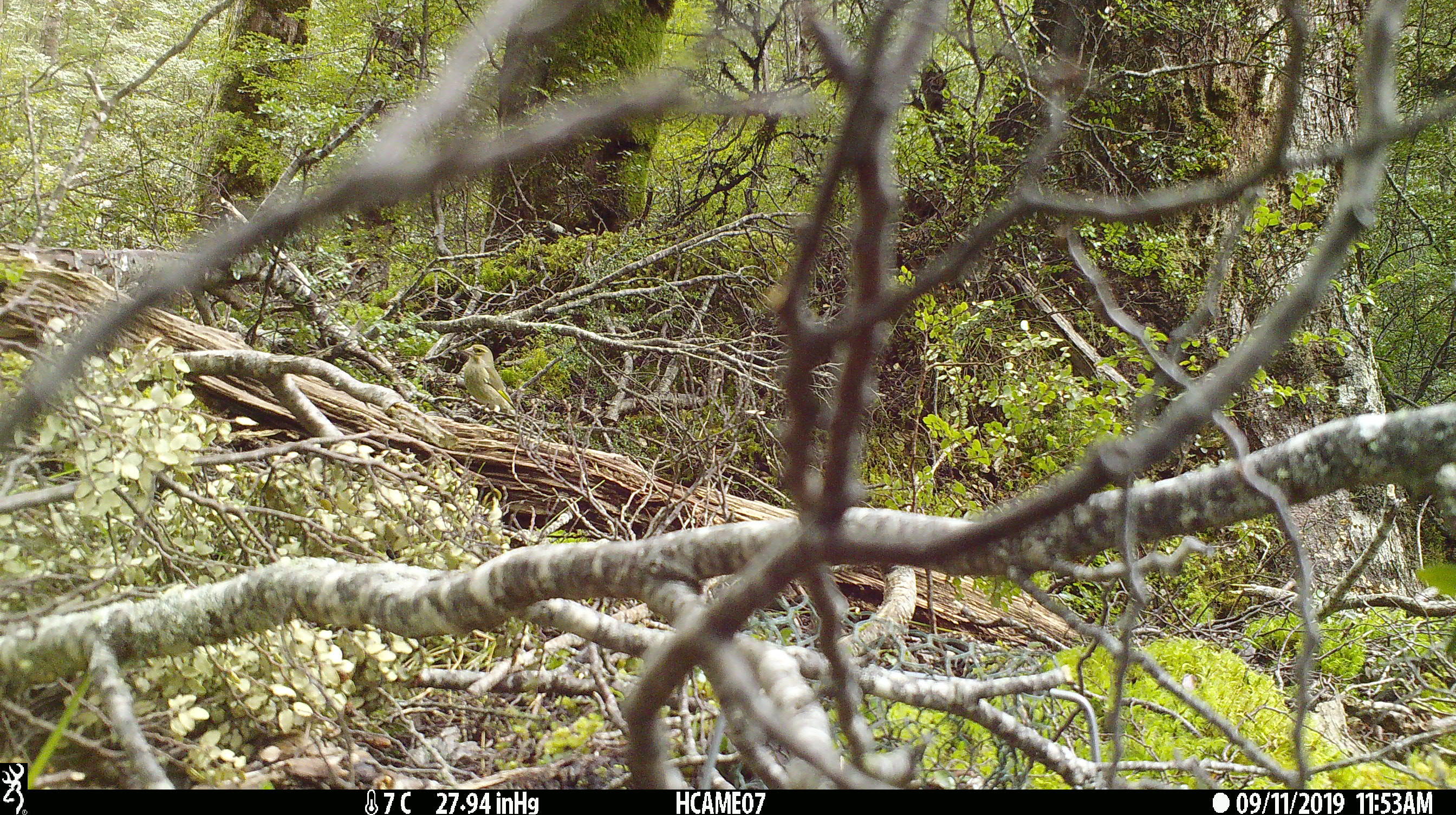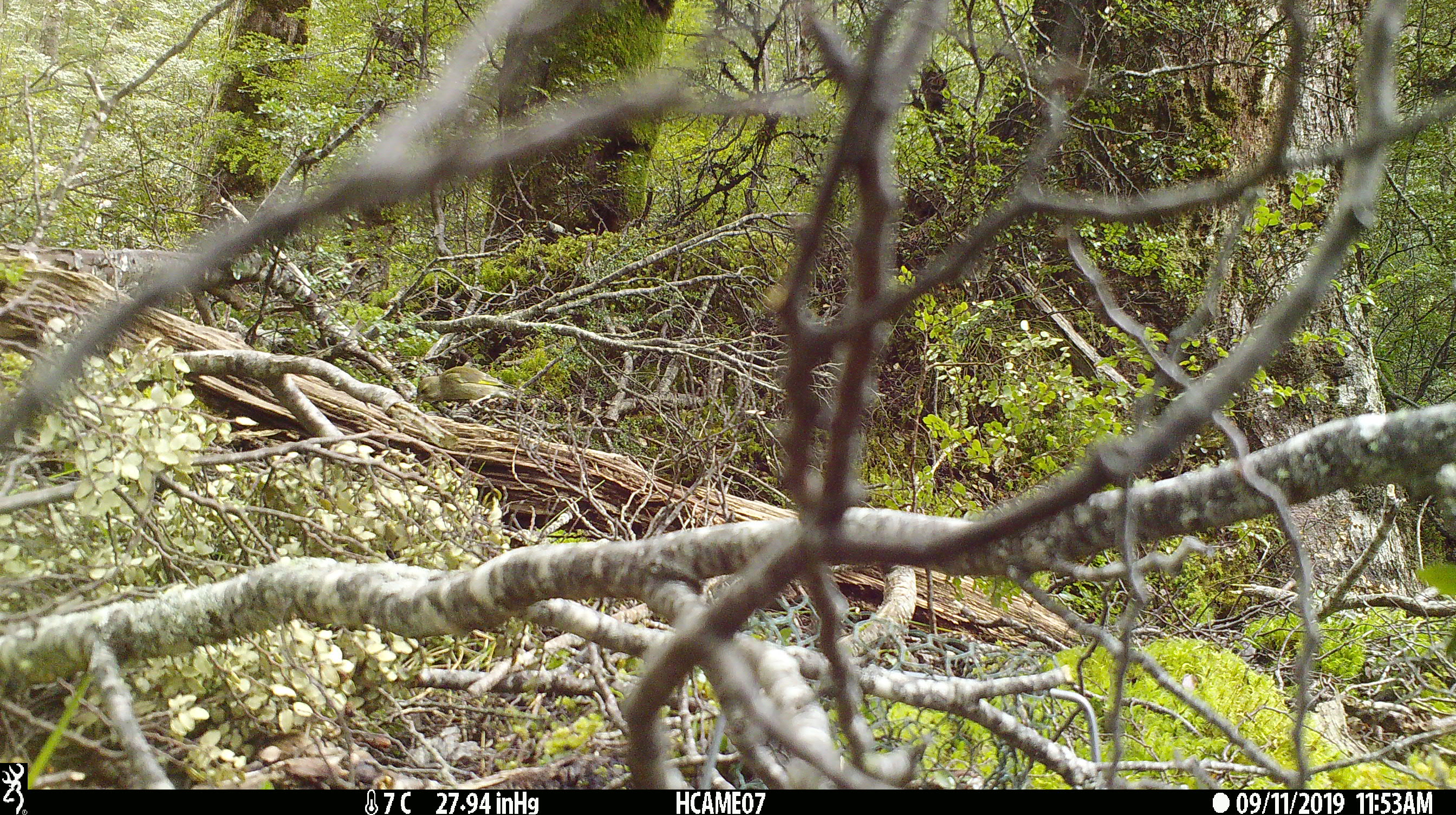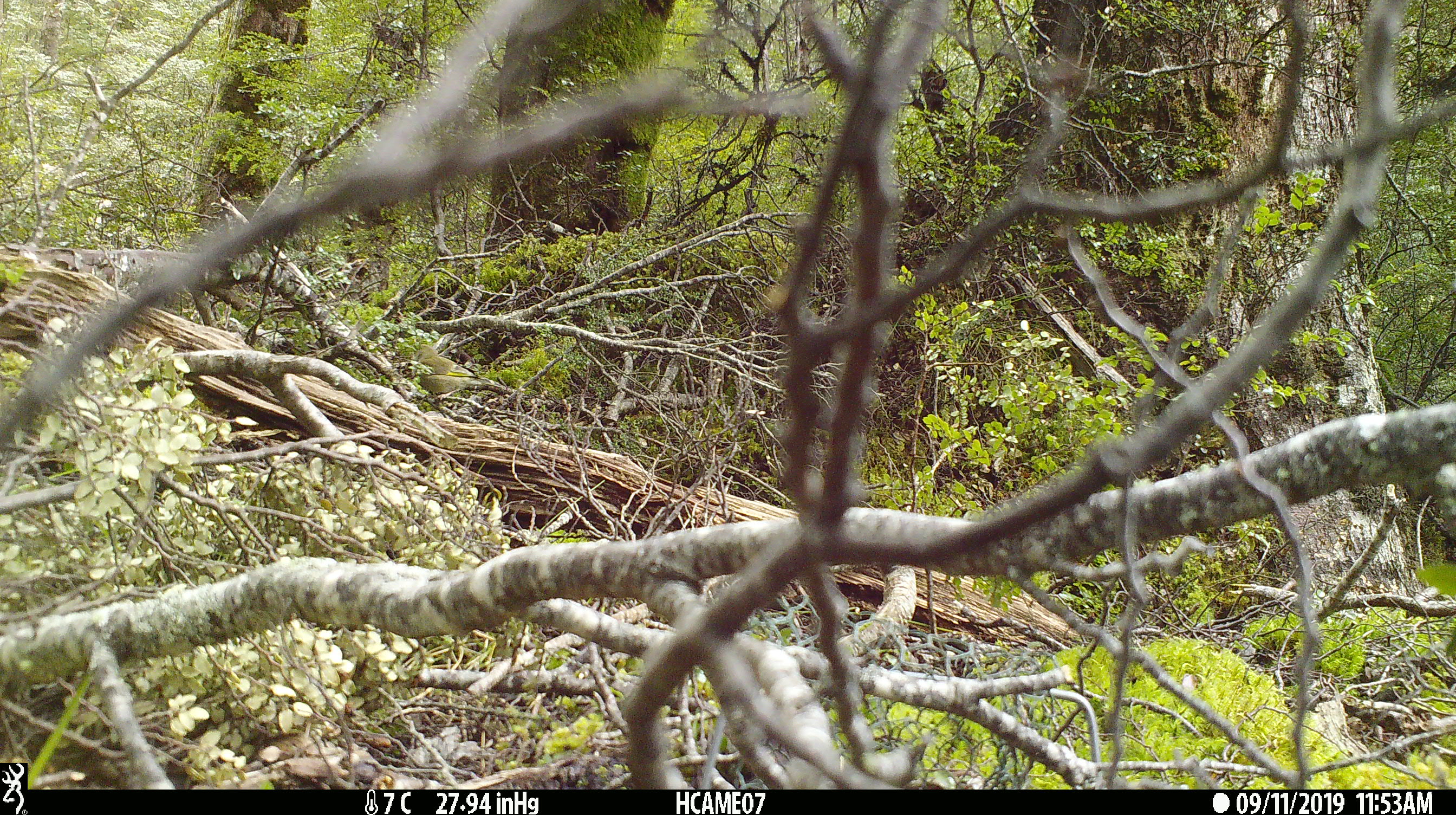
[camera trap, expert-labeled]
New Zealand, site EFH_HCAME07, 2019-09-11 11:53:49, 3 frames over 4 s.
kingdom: Animalia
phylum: Chordata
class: Aves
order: Passeriformes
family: Fringillidae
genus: Chloris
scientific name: Chloris chloris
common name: greenfinch